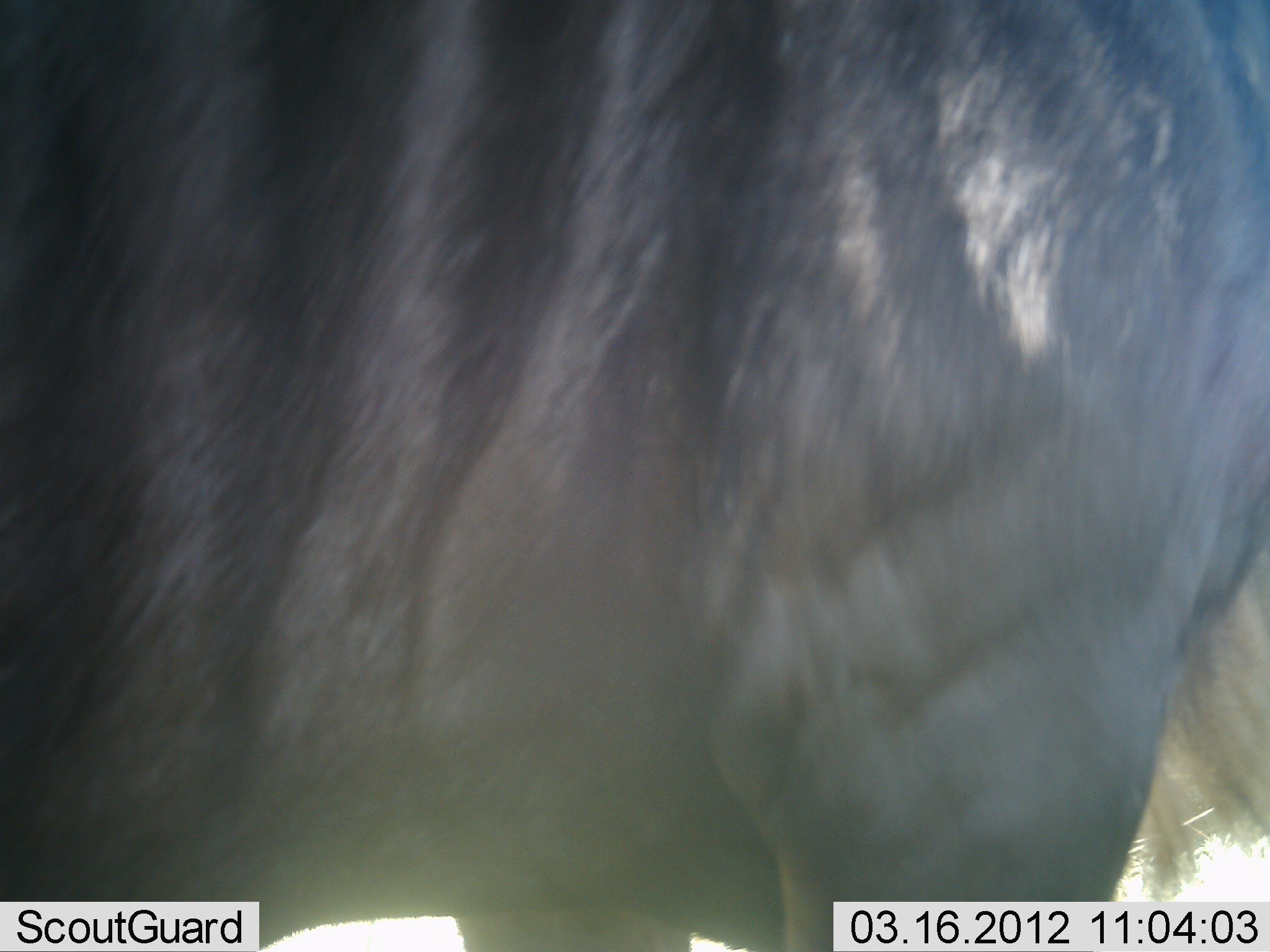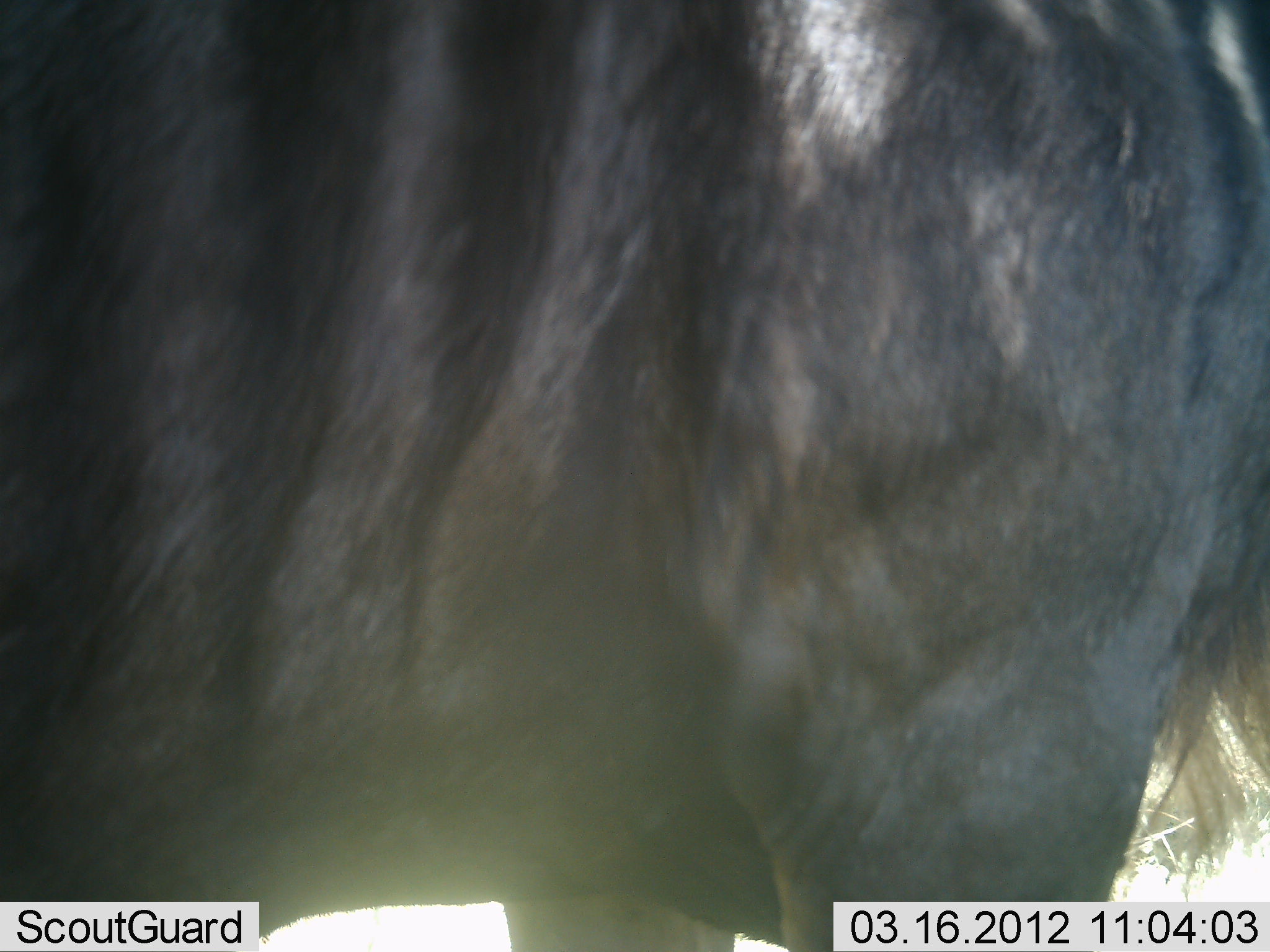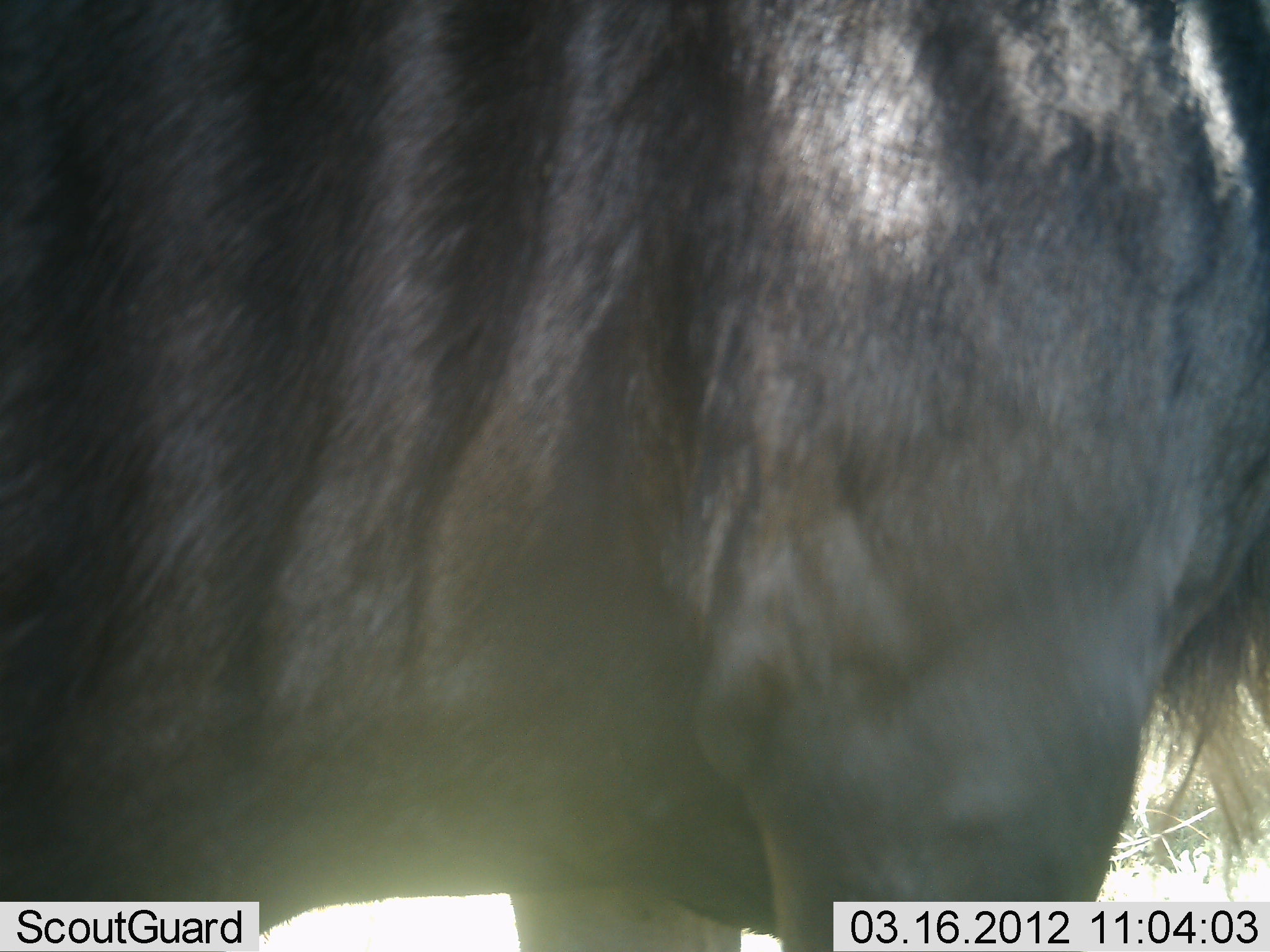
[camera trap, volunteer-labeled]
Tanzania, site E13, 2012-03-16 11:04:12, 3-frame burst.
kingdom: Animalia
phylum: Chordata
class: Mammalia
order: Artiodactyla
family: Bovidae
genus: Connochaetes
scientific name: Connochaetes taurinus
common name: blue wildebeest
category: wildebeest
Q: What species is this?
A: Wildebeest (blue wildebeest) (Connochaetes taurinus).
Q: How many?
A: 1.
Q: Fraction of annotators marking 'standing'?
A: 93%.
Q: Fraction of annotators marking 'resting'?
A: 0%.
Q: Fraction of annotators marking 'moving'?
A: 7%.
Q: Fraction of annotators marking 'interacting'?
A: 0%.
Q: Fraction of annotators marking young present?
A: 0%.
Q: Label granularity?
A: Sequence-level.